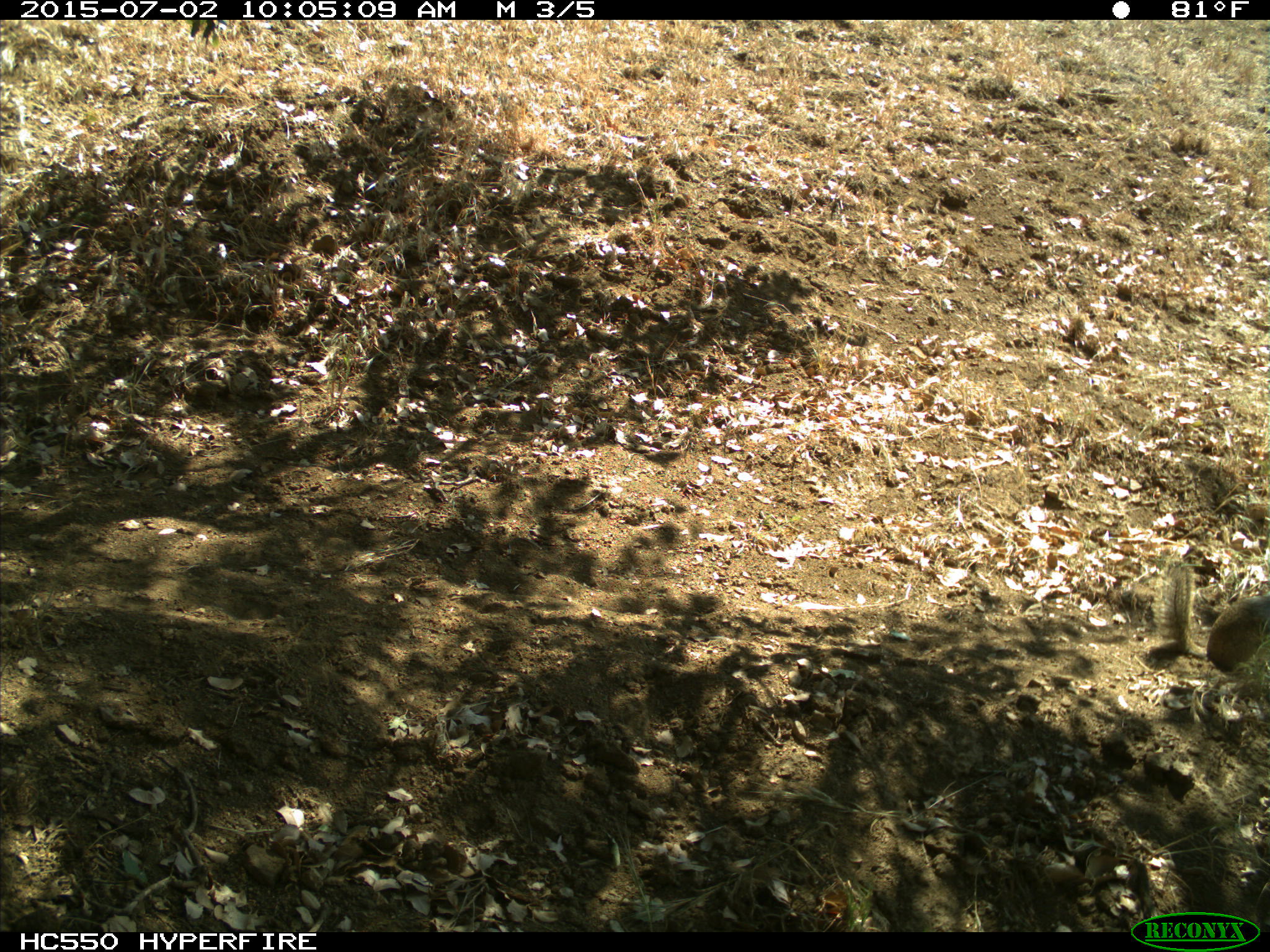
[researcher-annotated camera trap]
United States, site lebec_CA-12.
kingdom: Animalia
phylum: Chordata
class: Mammalia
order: Rodentia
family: Sciuridae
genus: Otospermophilus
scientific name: Otospermophilus beecheyi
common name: california ground squirrel